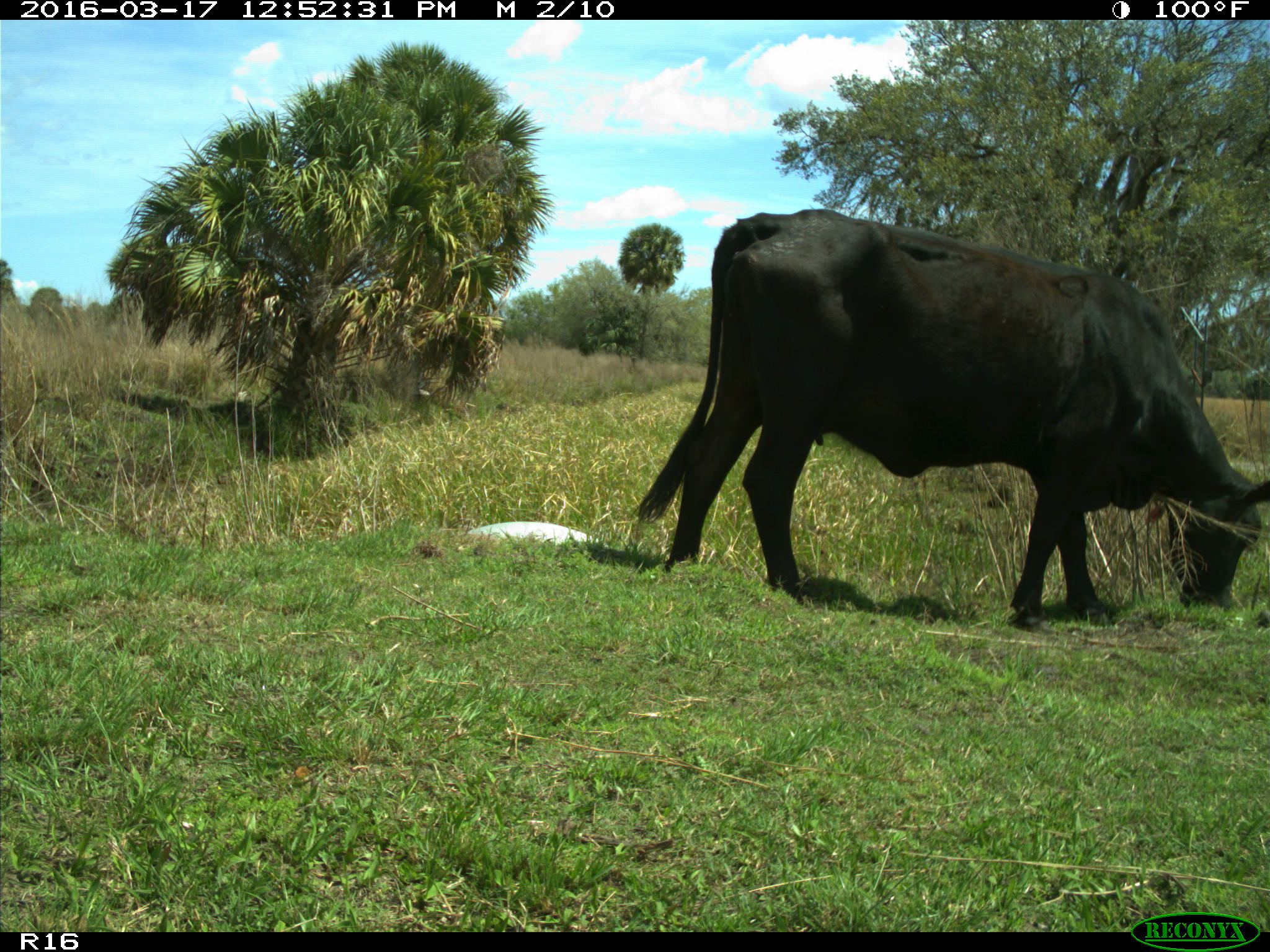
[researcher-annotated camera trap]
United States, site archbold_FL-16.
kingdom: Animalia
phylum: Chordata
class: Mammalia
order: Artiodactyla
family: Bovidae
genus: Bos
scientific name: Bos taurus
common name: domestic cow